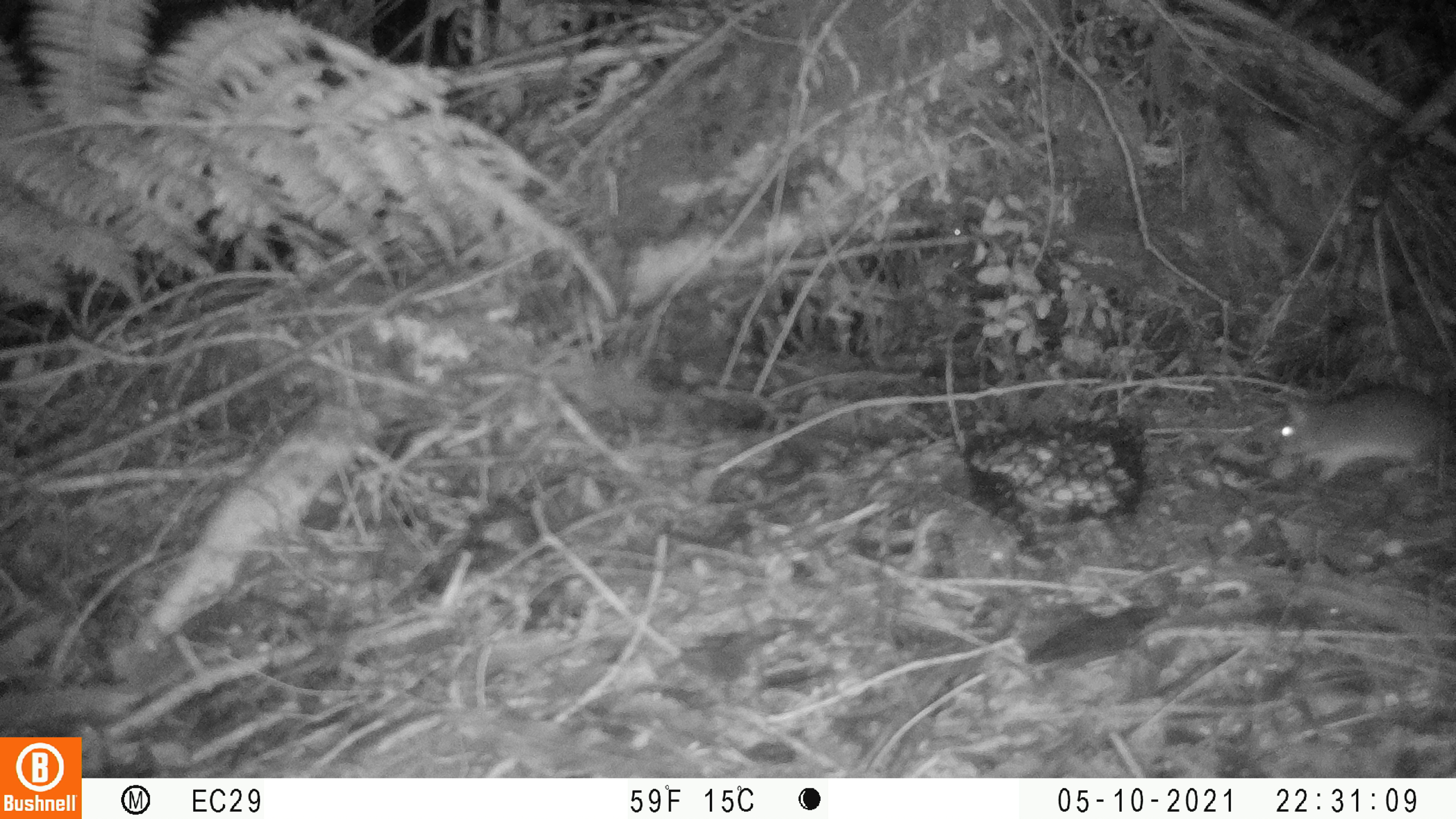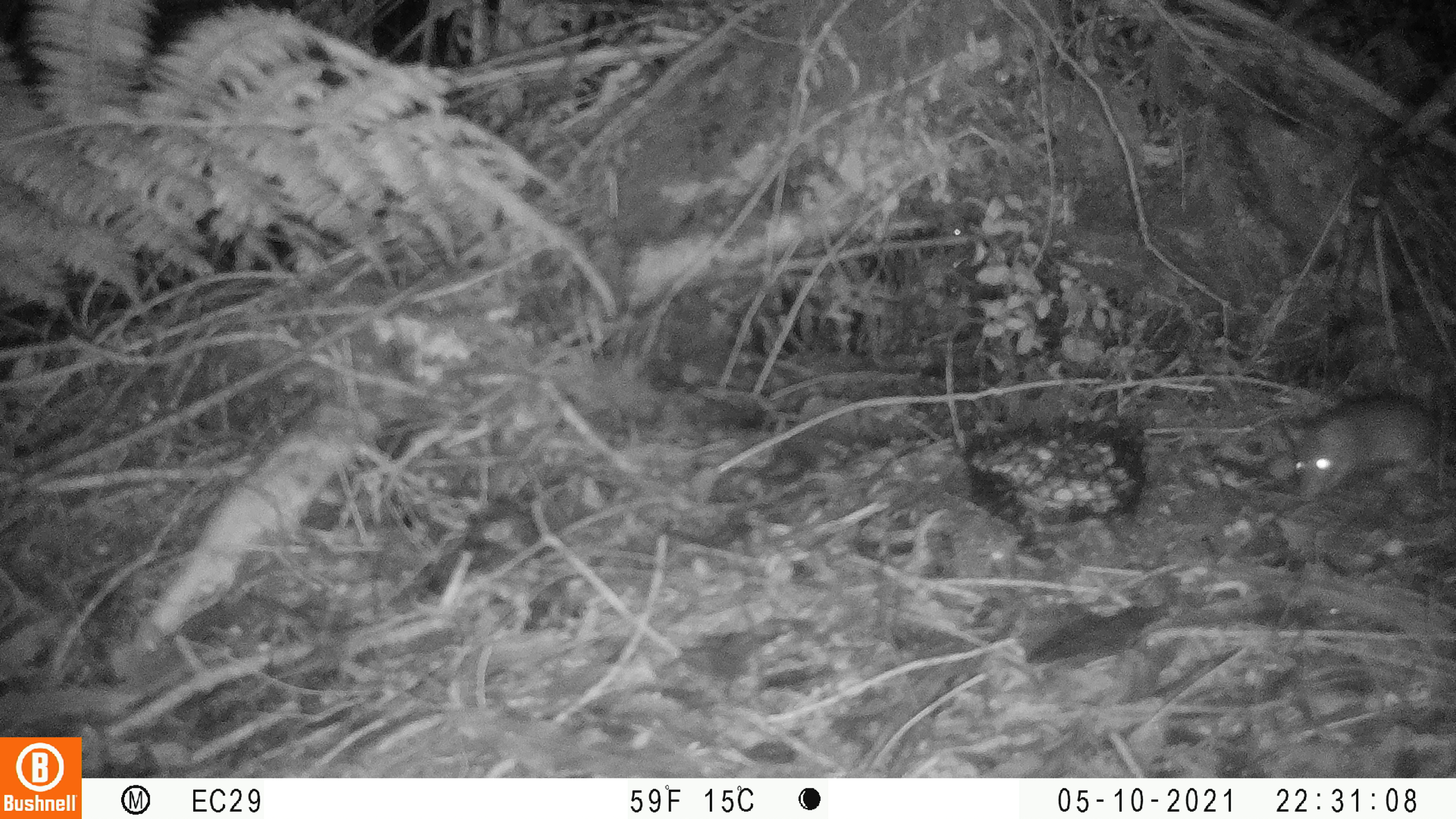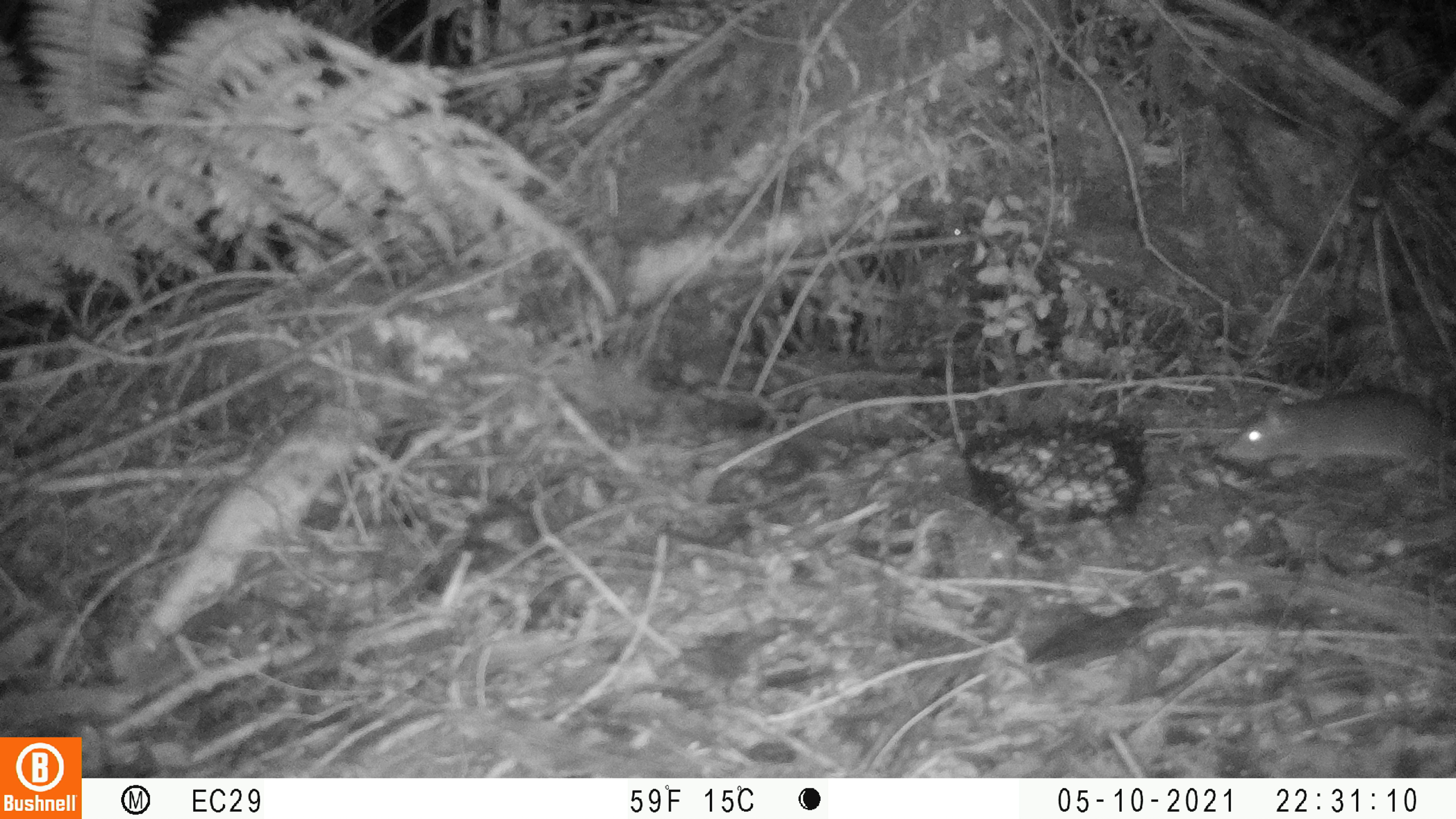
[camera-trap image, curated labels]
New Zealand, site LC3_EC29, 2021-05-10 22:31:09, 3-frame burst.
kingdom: Animalia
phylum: Chordata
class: Mammalia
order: Rodentia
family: Muridae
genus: Rattus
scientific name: Rattus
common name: rat